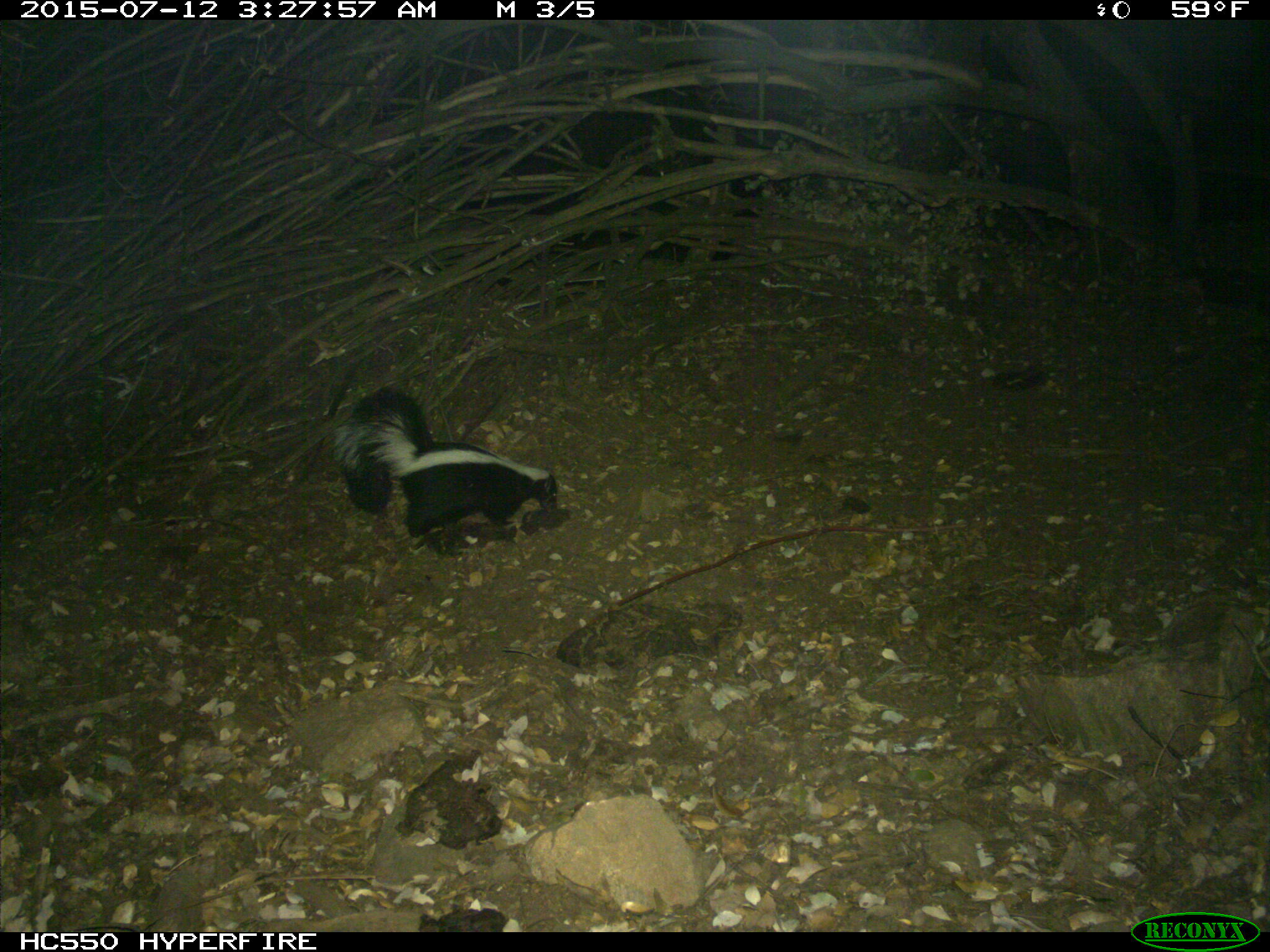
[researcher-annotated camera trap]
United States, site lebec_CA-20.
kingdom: Animalia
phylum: Chordata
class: Mammalia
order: Carnivora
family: Mephitidae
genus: Mephitis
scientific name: Mephitis mephitis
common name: striped skunk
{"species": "Mephitis mephitis (striped skunk)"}